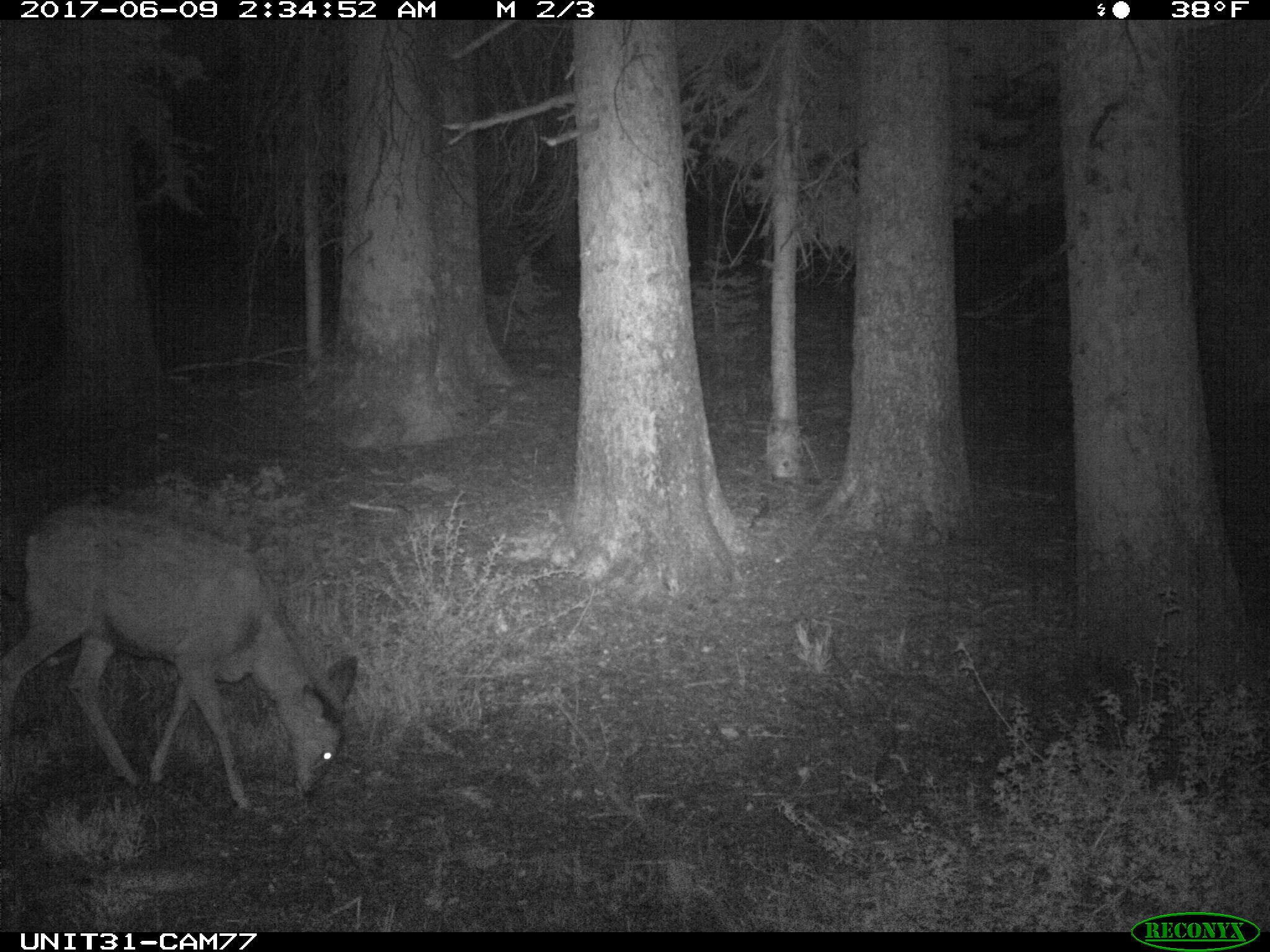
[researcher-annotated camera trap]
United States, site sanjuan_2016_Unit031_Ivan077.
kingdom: Animalia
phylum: Chordata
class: Mammalia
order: Artiodactyla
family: Cervidae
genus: Odocoileus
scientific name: Odocoileus hemionus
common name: mule deer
Odocoileus hemionus (mule deer).